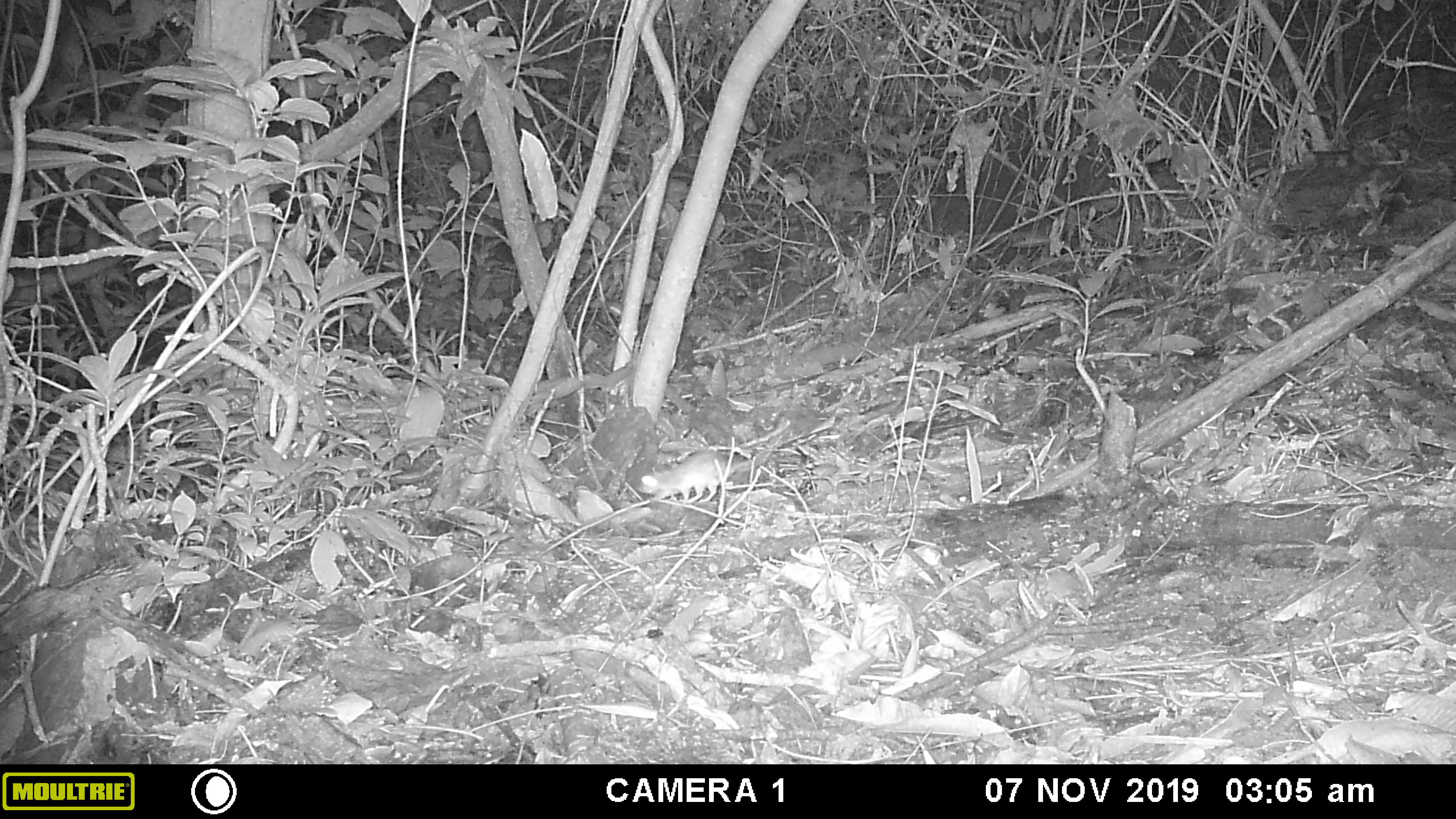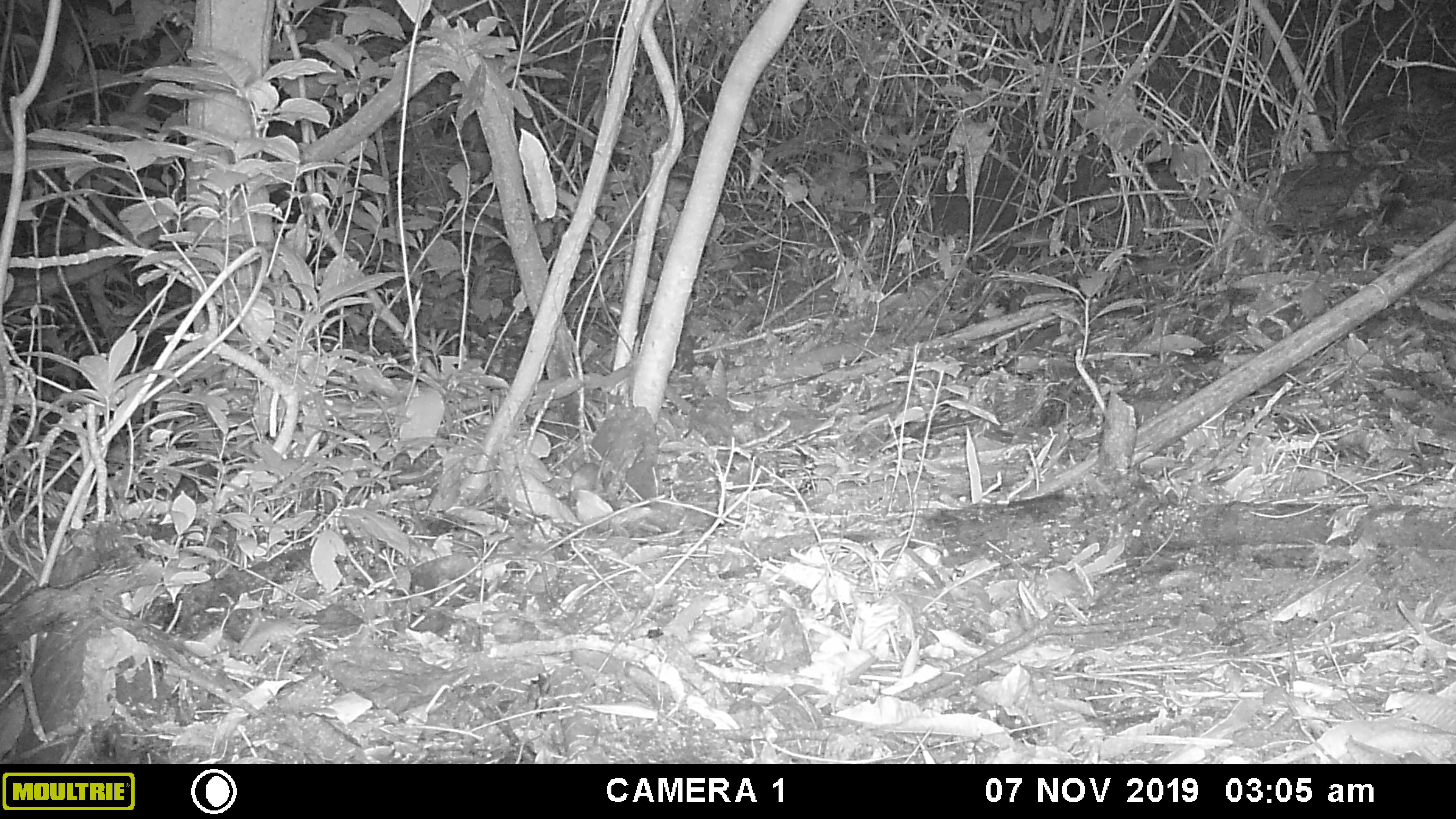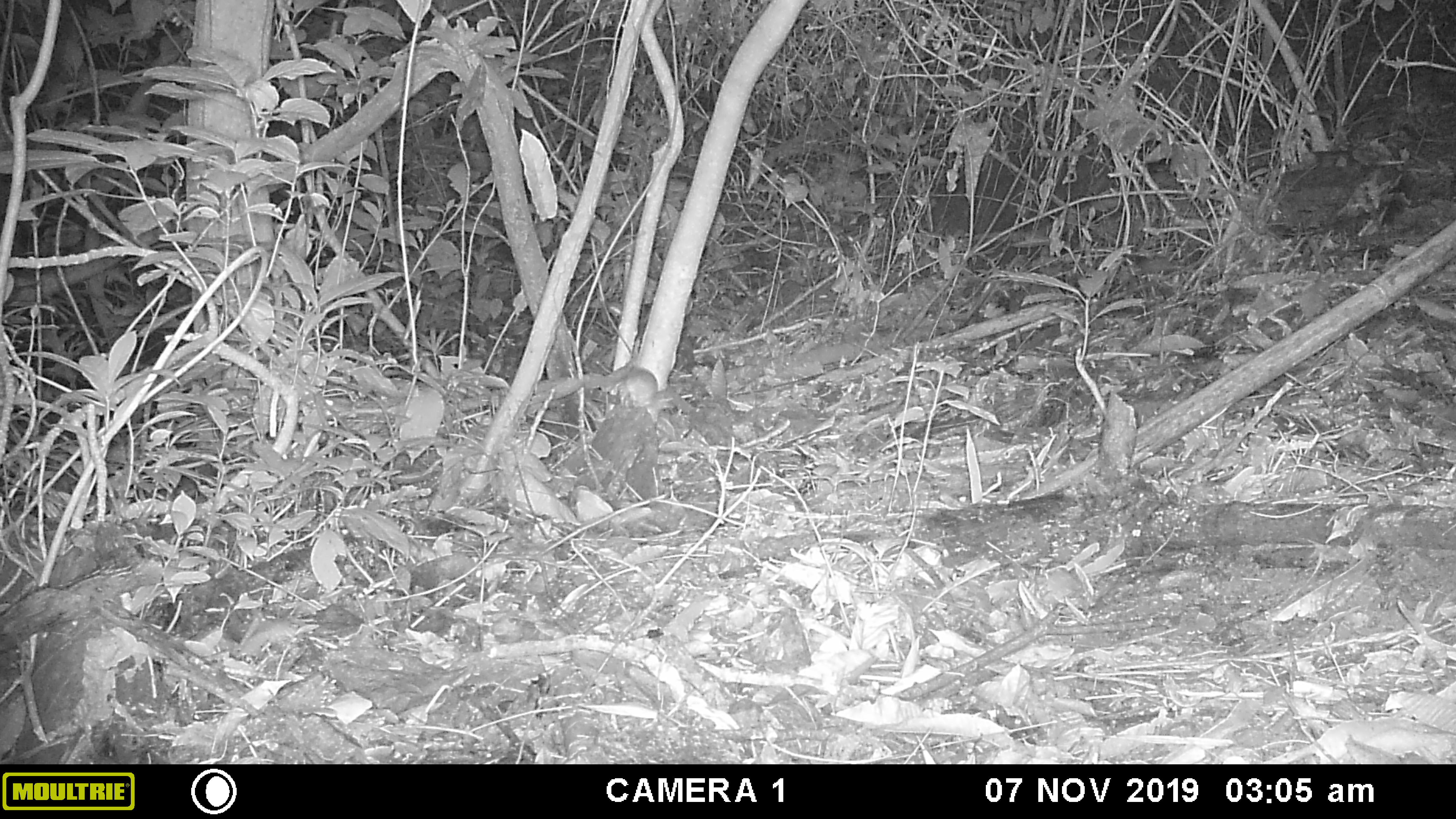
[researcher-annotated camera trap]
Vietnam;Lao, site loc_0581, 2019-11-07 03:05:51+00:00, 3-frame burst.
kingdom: Animalia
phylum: Chordata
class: Mammalia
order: Rodentia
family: Muridae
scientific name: Muridae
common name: old-world mice and rats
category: unidentified murid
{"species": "unidentified murid (old-world mice and rats) (Muridae)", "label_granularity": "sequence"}